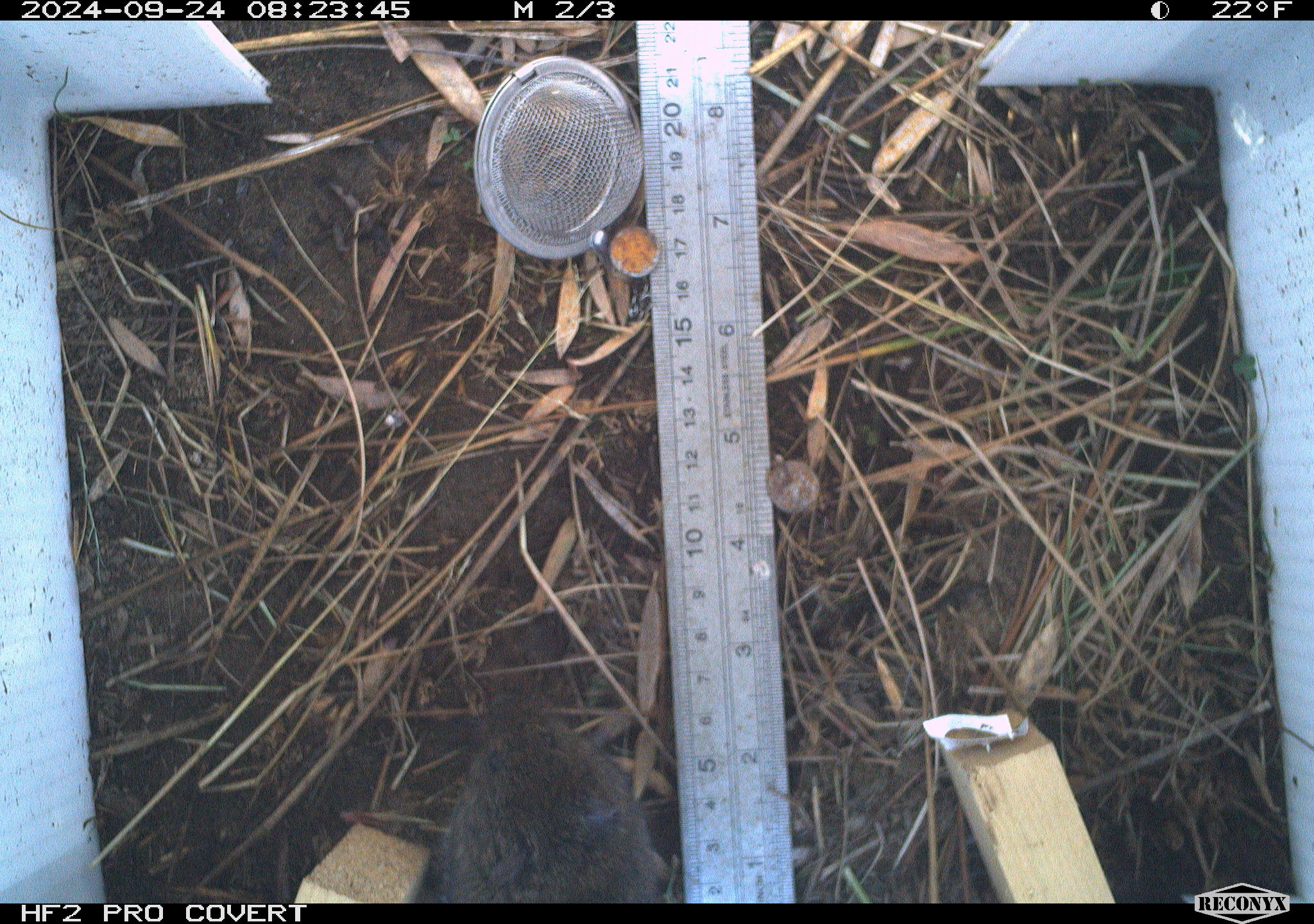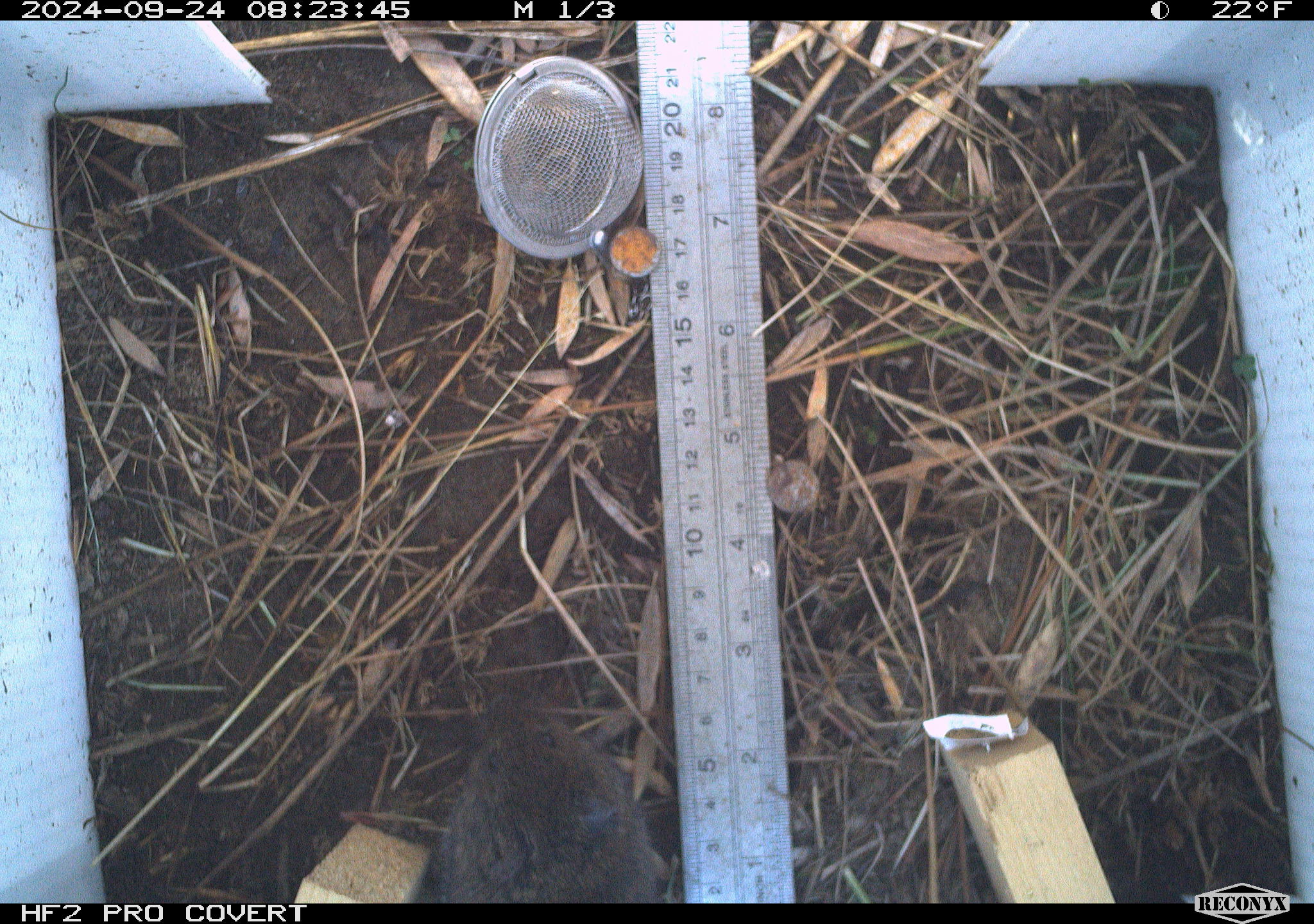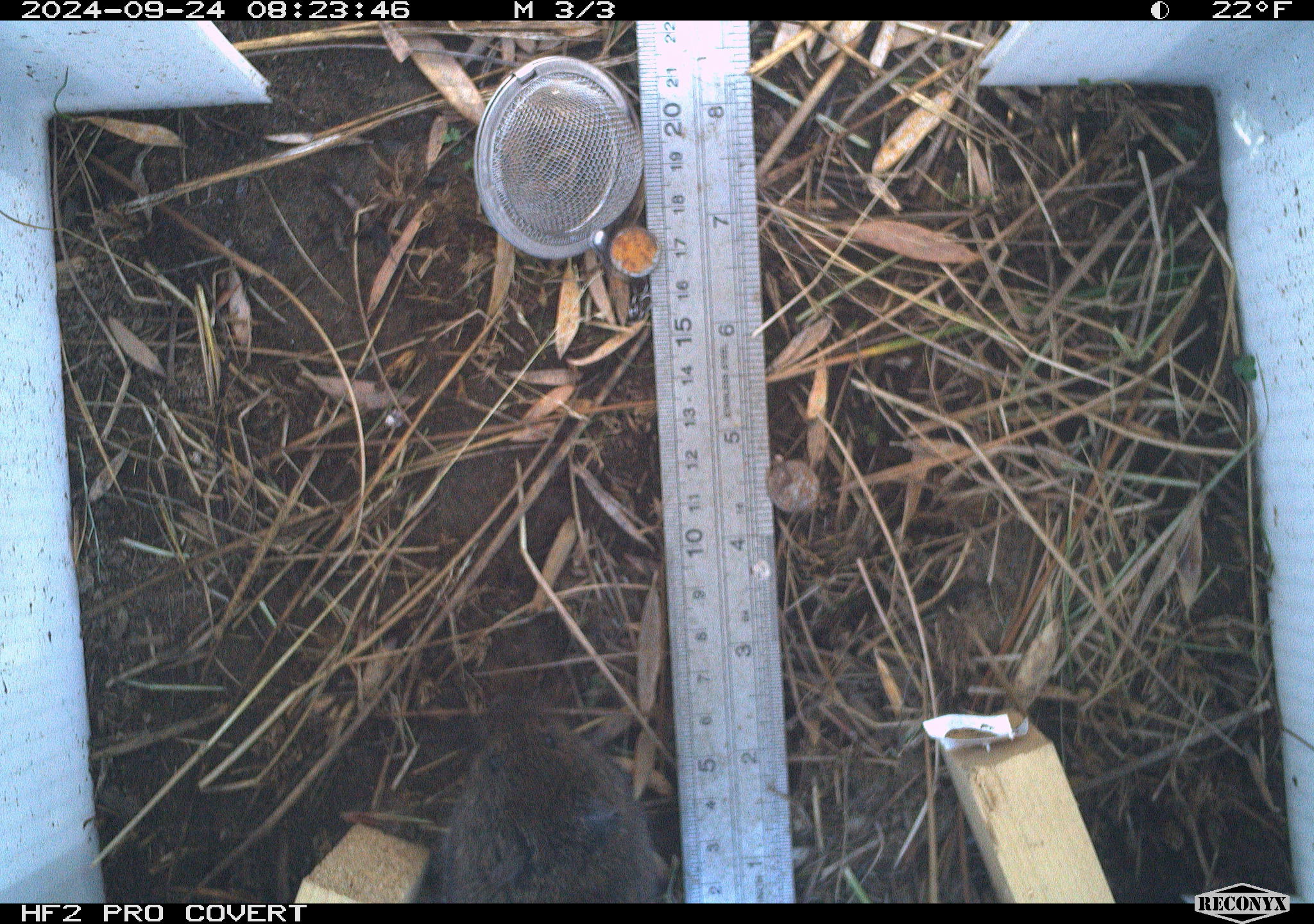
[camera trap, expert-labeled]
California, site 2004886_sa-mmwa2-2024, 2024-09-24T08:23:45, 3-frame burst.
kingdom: Animalia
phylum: Chordata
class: Mammalia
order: Rodentia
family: Cricetidae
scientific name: Arvicolinae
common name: voles, lemmings, and muskrats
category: arvicolinae subfamily